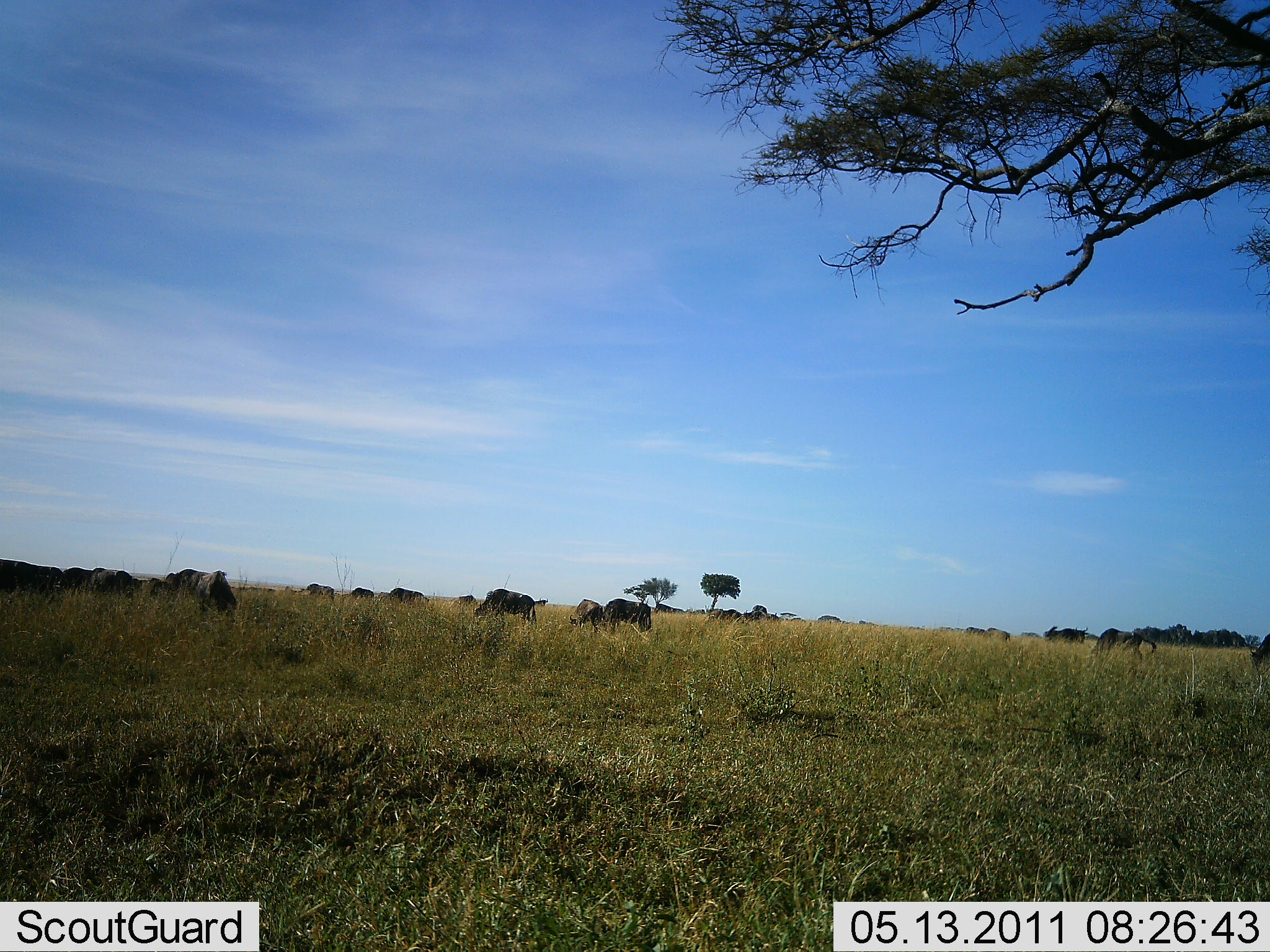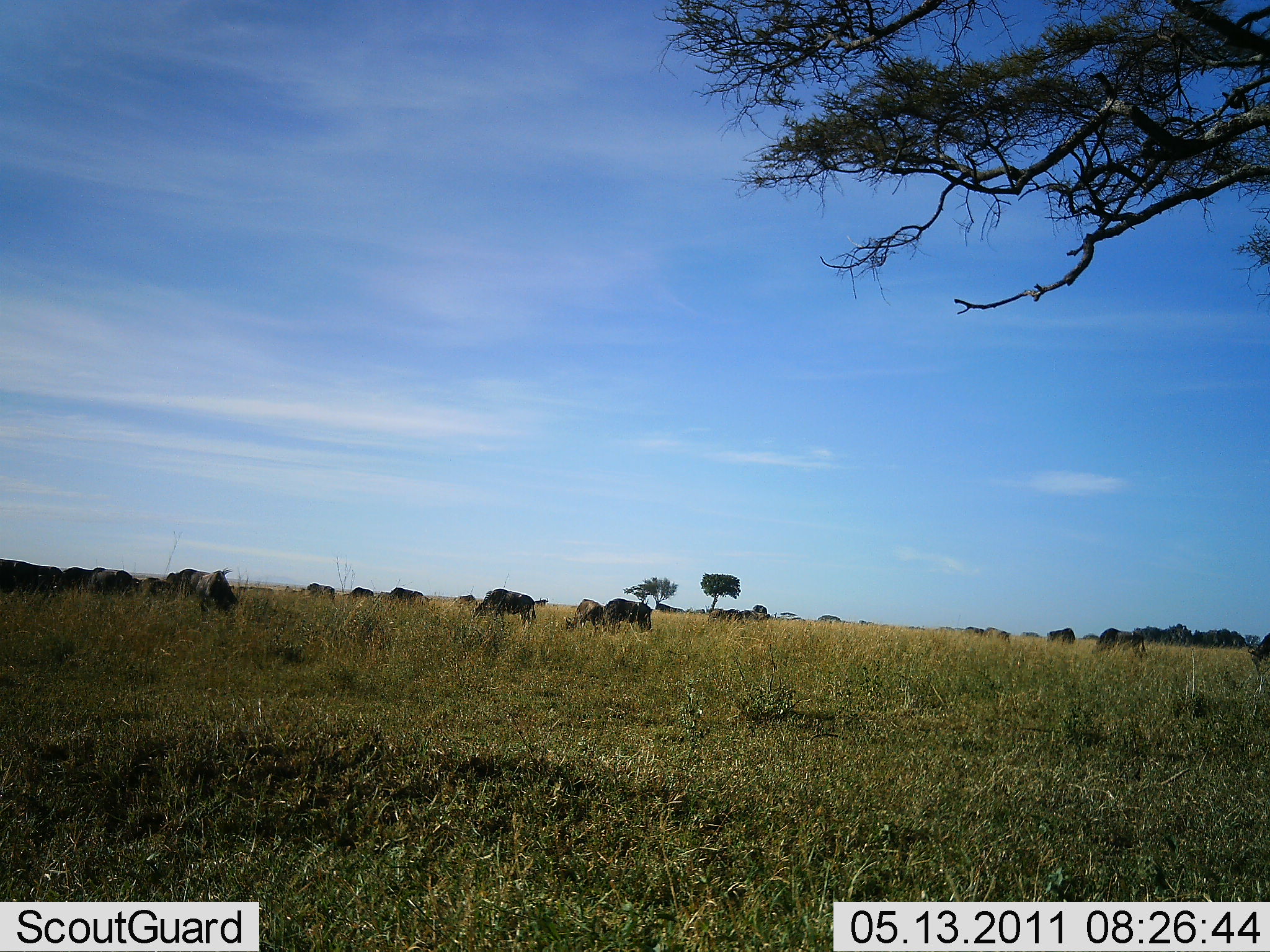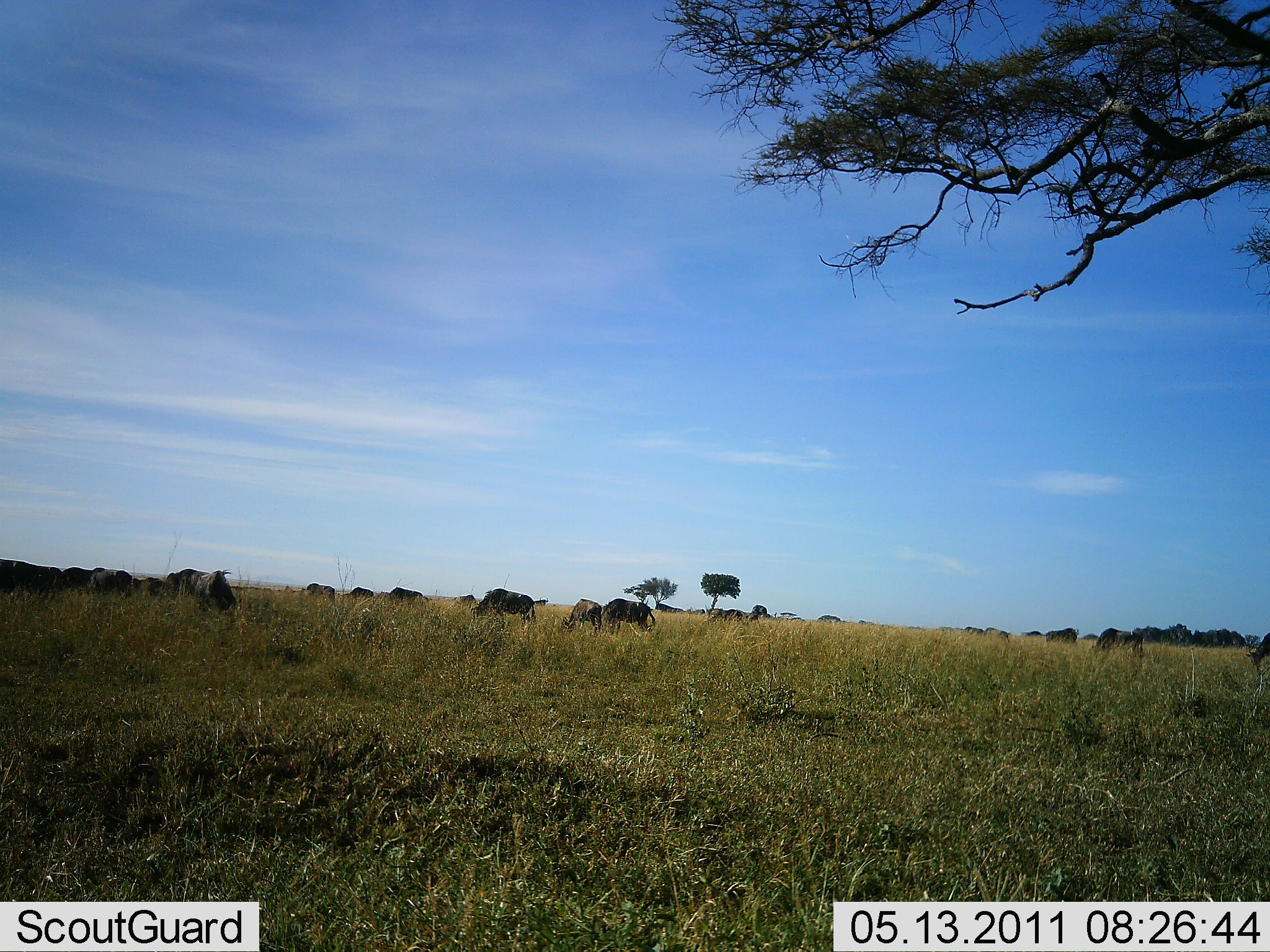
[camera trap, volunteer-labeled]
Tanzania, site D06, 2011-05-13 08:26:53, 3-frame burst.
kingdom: Animalia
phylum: Chordata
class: Mammalia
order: Artiodactyla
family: Bovidae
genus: Connochaetes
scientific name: Connochaetes taurinus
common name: blue wildebeest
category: wildebeest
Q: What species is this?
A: Wildebeest (blue wildebeest) (Connochaetes taurinus).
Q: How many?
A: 11-50.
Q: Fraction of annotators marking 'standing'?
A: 27%.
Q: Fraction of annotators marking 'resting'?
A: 18%.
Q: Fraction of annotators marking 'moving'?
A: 27%.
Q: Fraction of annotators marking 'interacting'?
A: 0%.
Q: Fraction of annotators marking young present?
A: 0%.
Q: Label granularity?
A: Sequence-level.